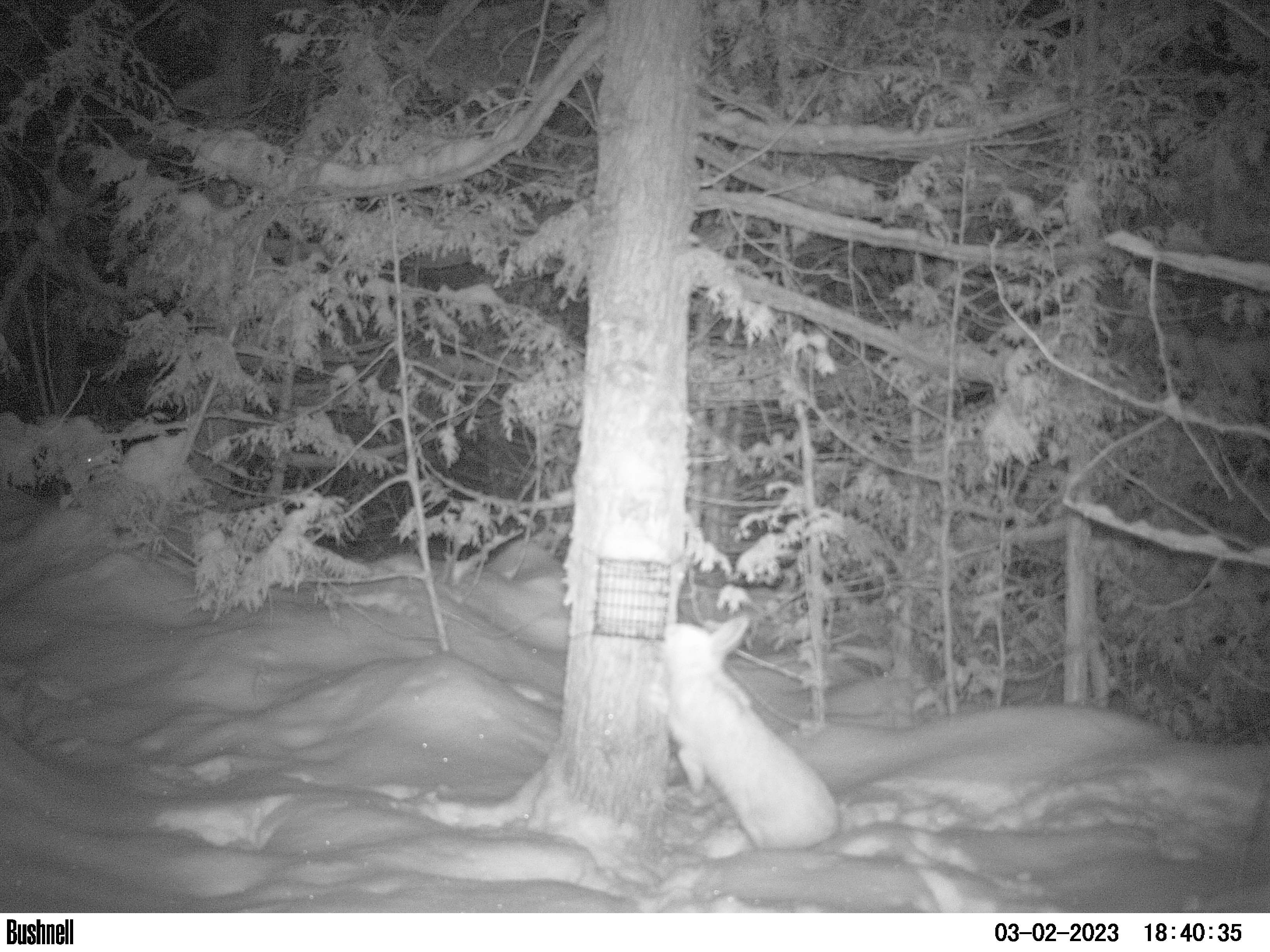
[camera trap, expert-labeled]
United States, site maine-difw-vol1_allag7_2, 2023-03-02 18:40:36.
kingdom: Animalia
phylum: Chordata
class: Mammalia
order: Lagomorpha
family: Leporidae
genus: Lepus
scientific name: Lepus americanus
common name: snowshoe hare